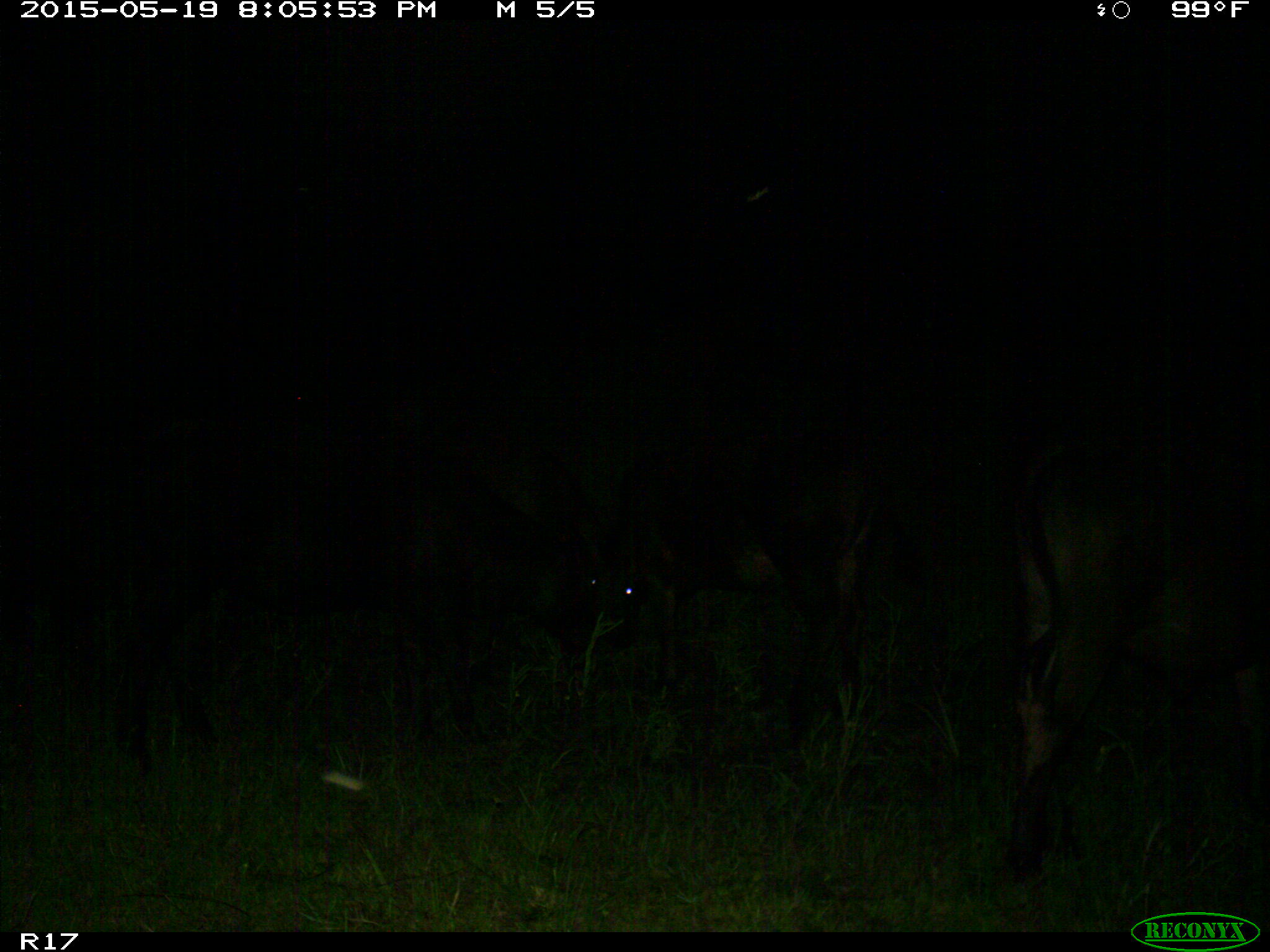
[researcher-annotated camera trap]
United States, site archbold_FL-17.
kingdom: Animalia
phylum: Chordata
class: Mammalia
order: Artiodactyla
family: Bovidae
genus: Bos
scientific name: Bos taurus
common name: domestic cow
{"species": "Bos taurus (domestic cow)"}